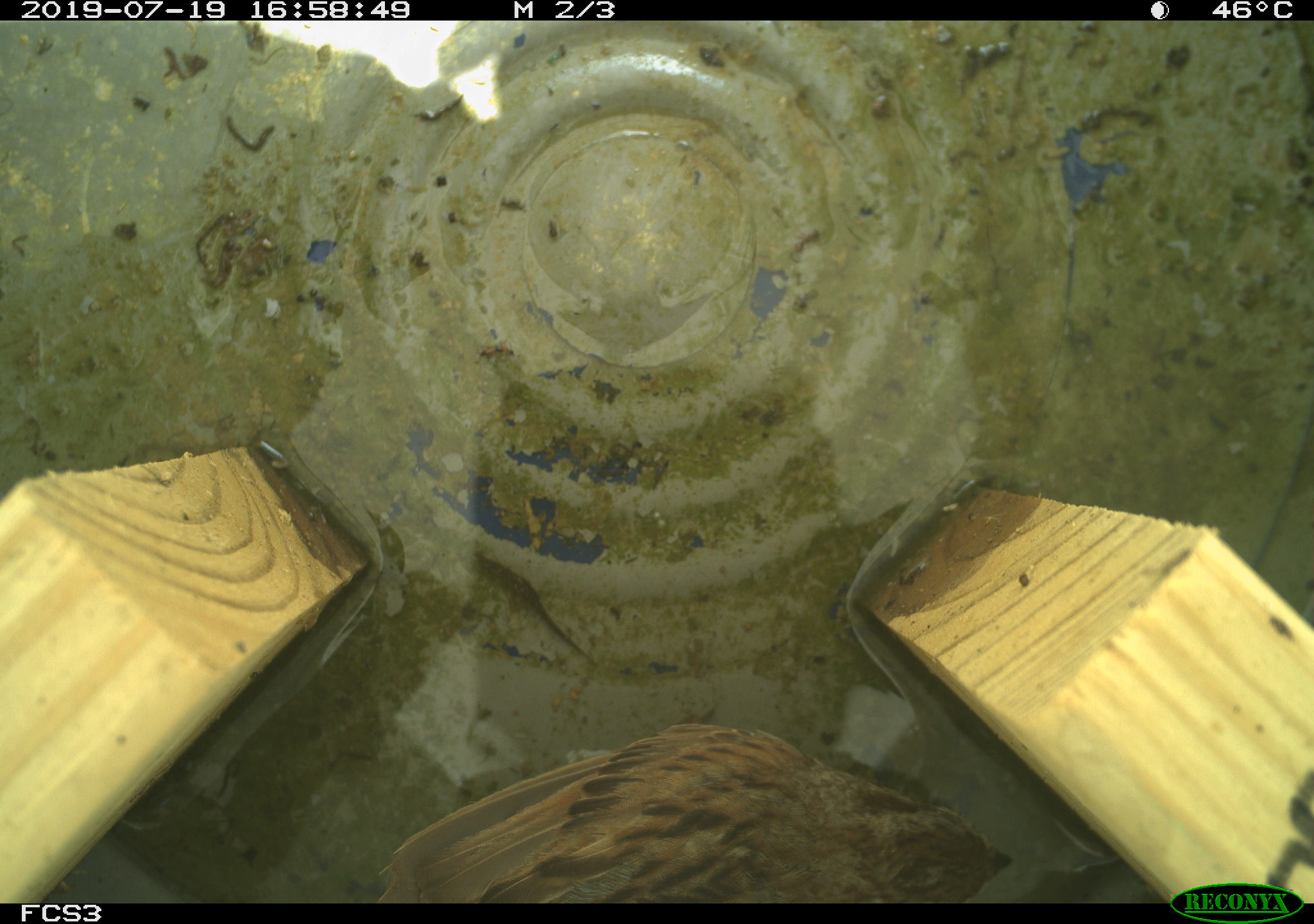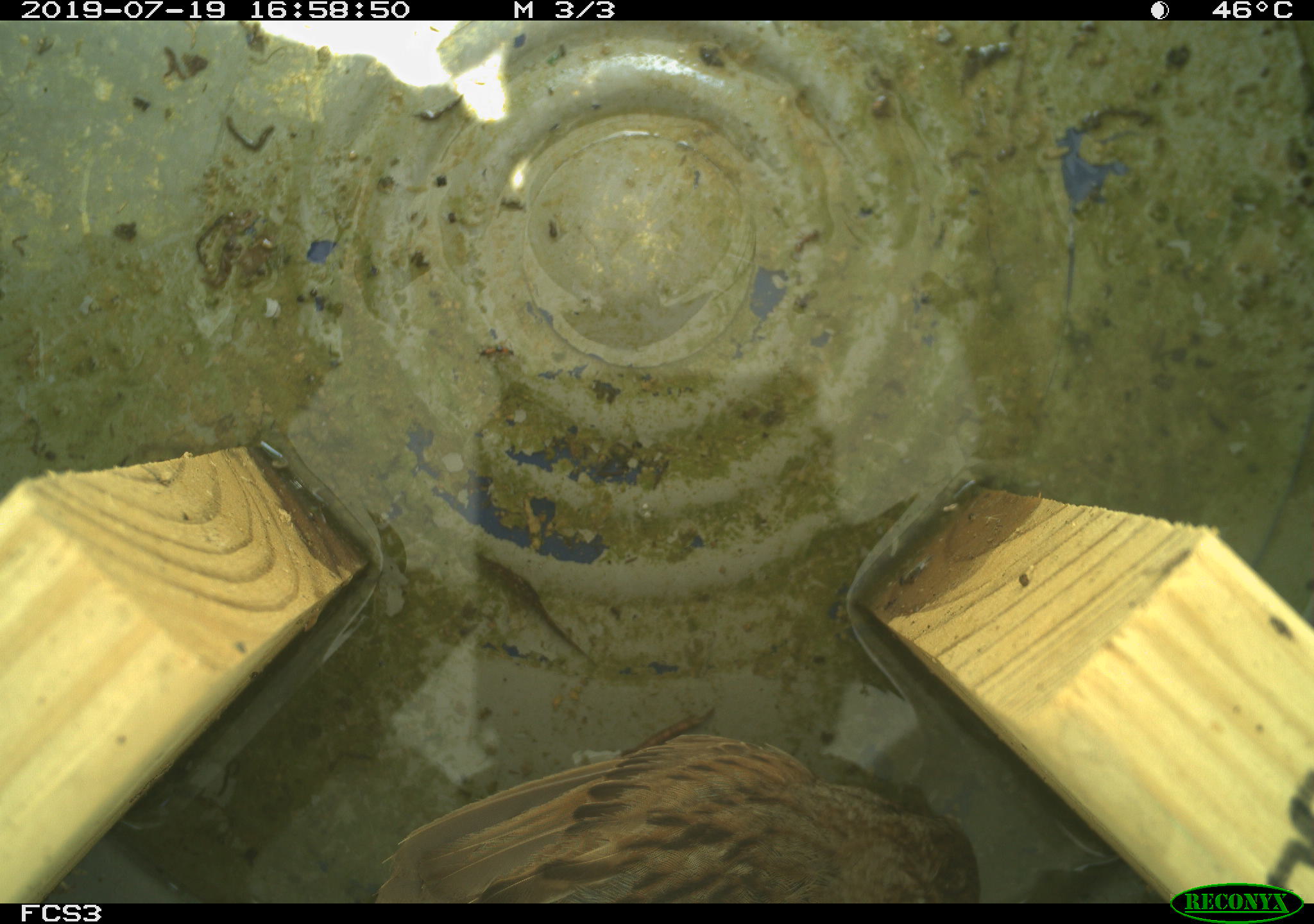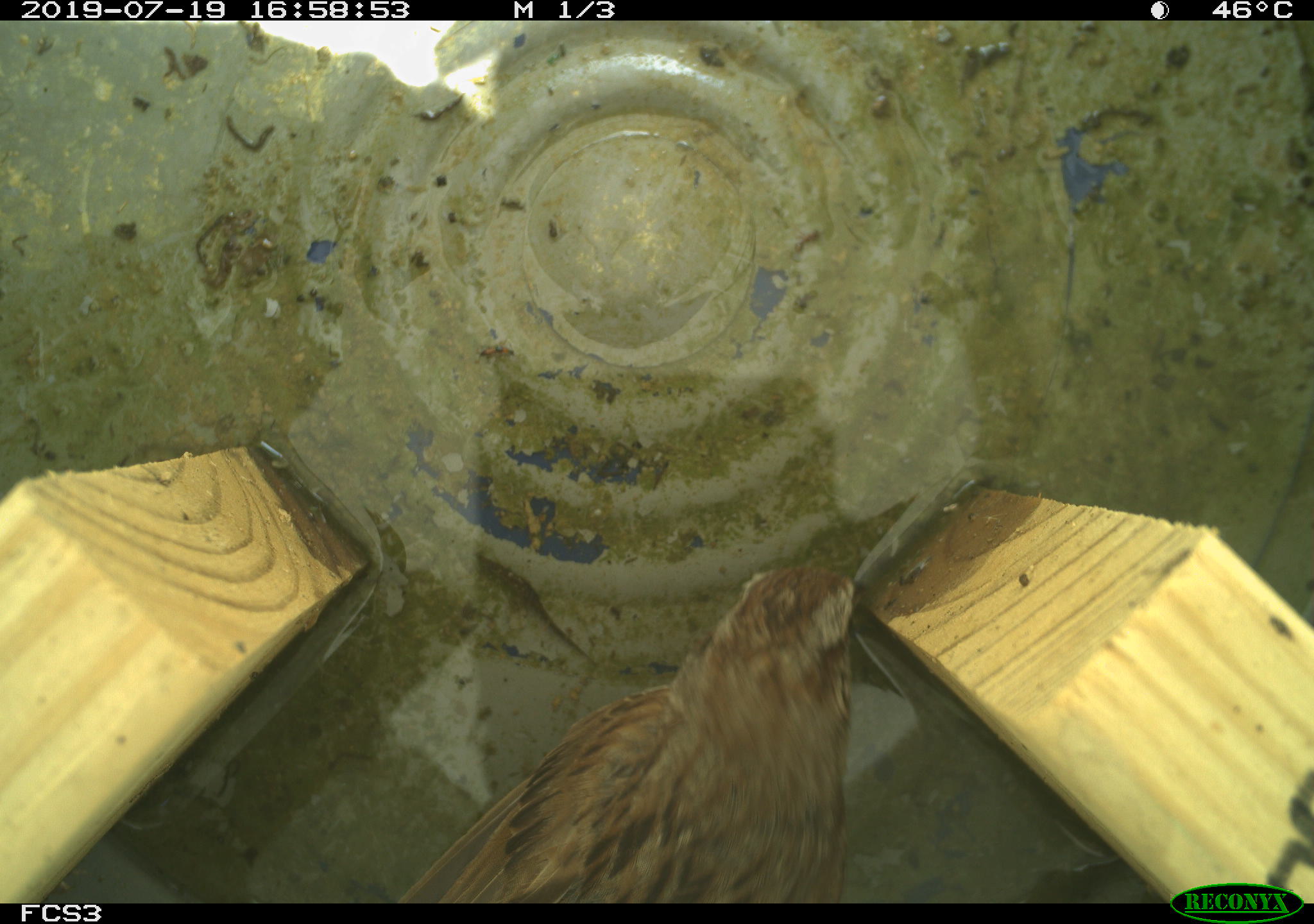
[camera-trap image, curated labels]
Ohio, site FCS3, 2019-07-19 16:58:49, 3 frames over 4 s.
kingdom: Animalia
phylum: Chordata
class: Aves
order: Passeriformes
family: Passerellidae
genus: Melospiza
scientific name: Melospiza melodia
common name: song sparrow